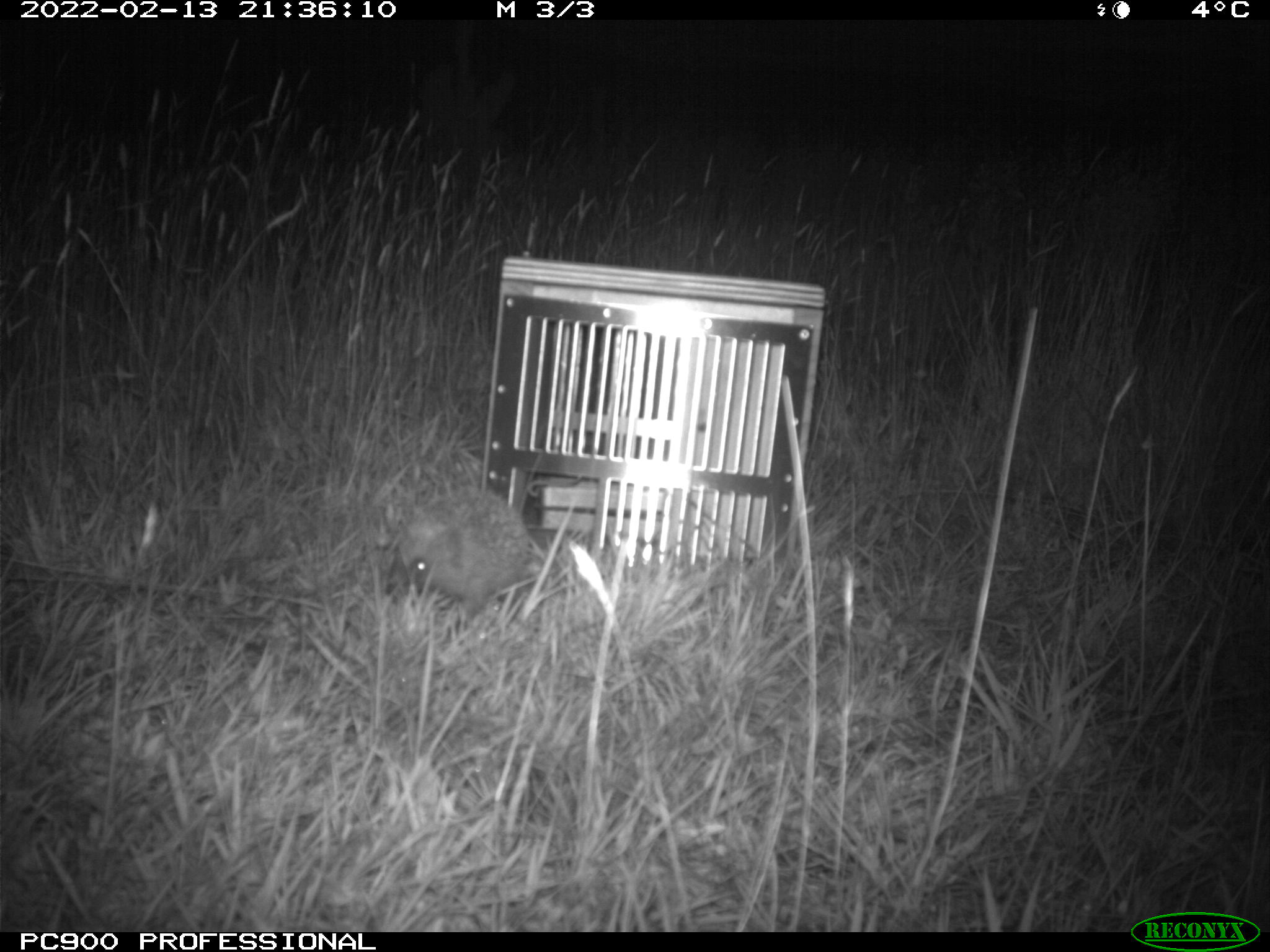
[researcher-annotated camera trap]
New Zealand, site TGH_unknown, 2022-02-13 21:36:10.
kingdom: Animalia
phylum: Chordata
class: Mammalia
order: Eulipotyphla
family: Erinaceidae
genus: Erinaceus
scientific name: Erinaceus europaeus europaeus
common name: european hedgehog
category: hedgehog